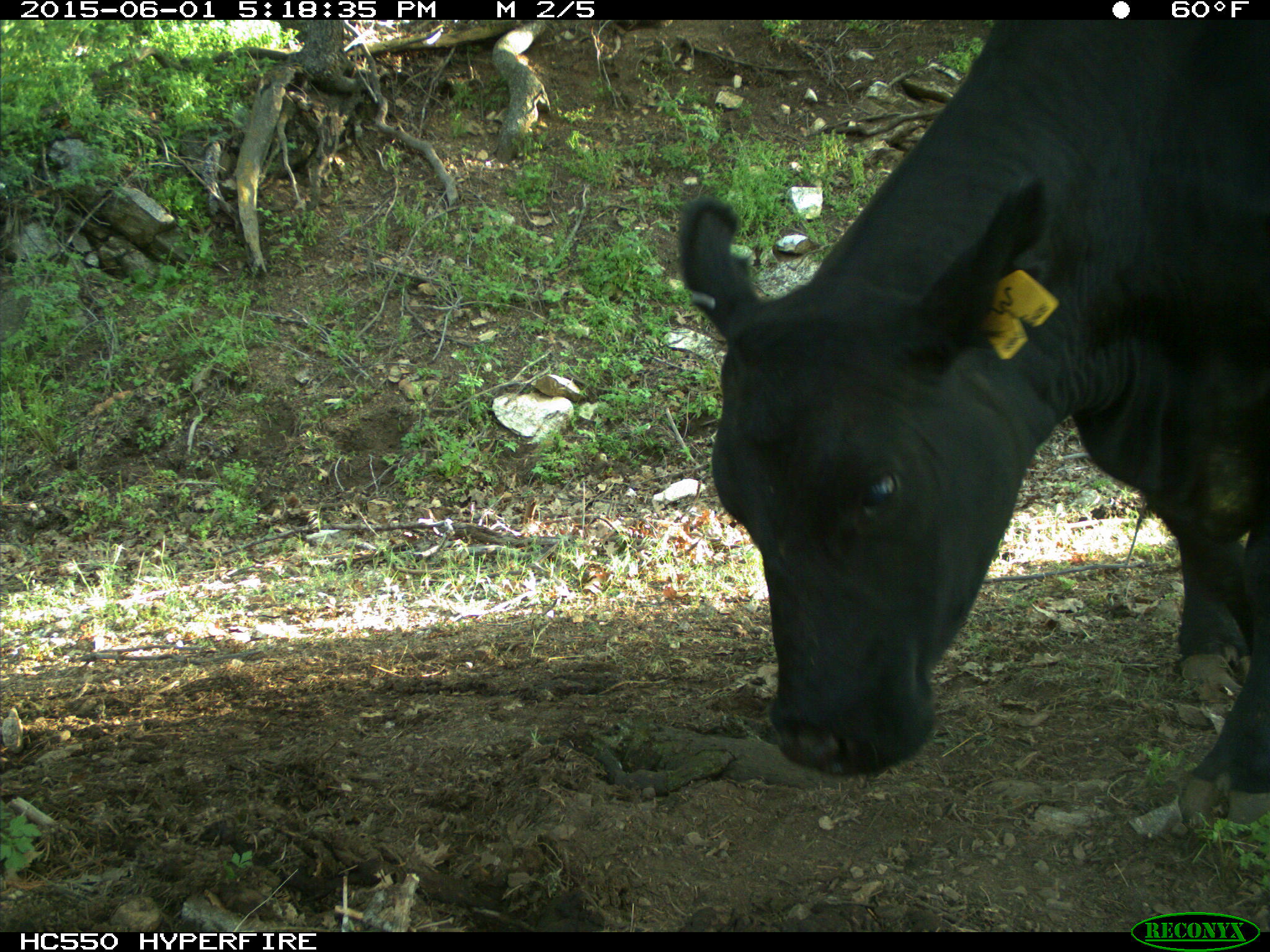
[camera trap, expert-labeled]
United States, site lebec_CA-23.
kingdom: Animalia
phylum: Chordata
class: Mammalia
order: Artiodactyla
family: Bovidae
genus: Bos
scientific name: Bos taurus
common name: domestic cow